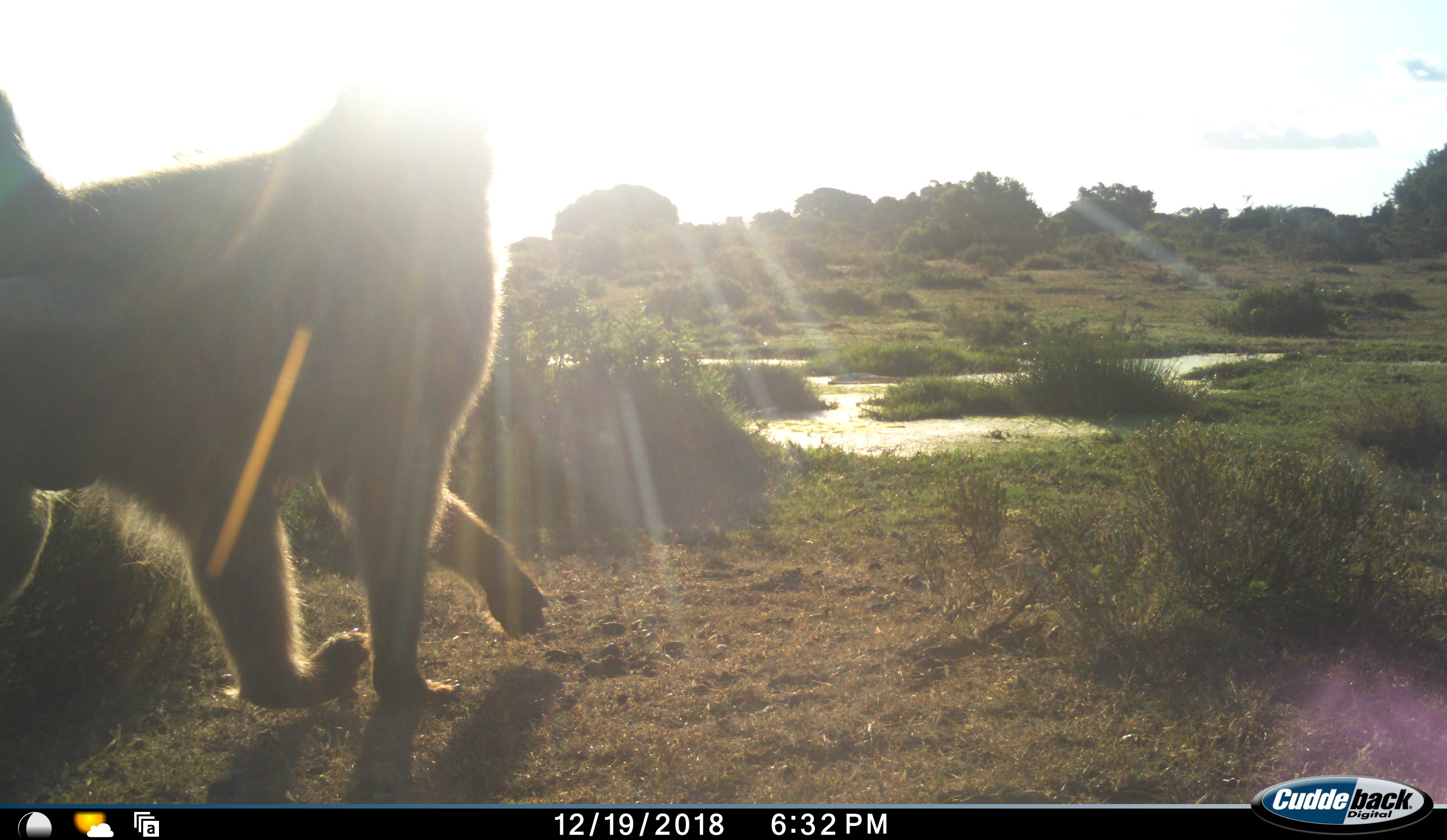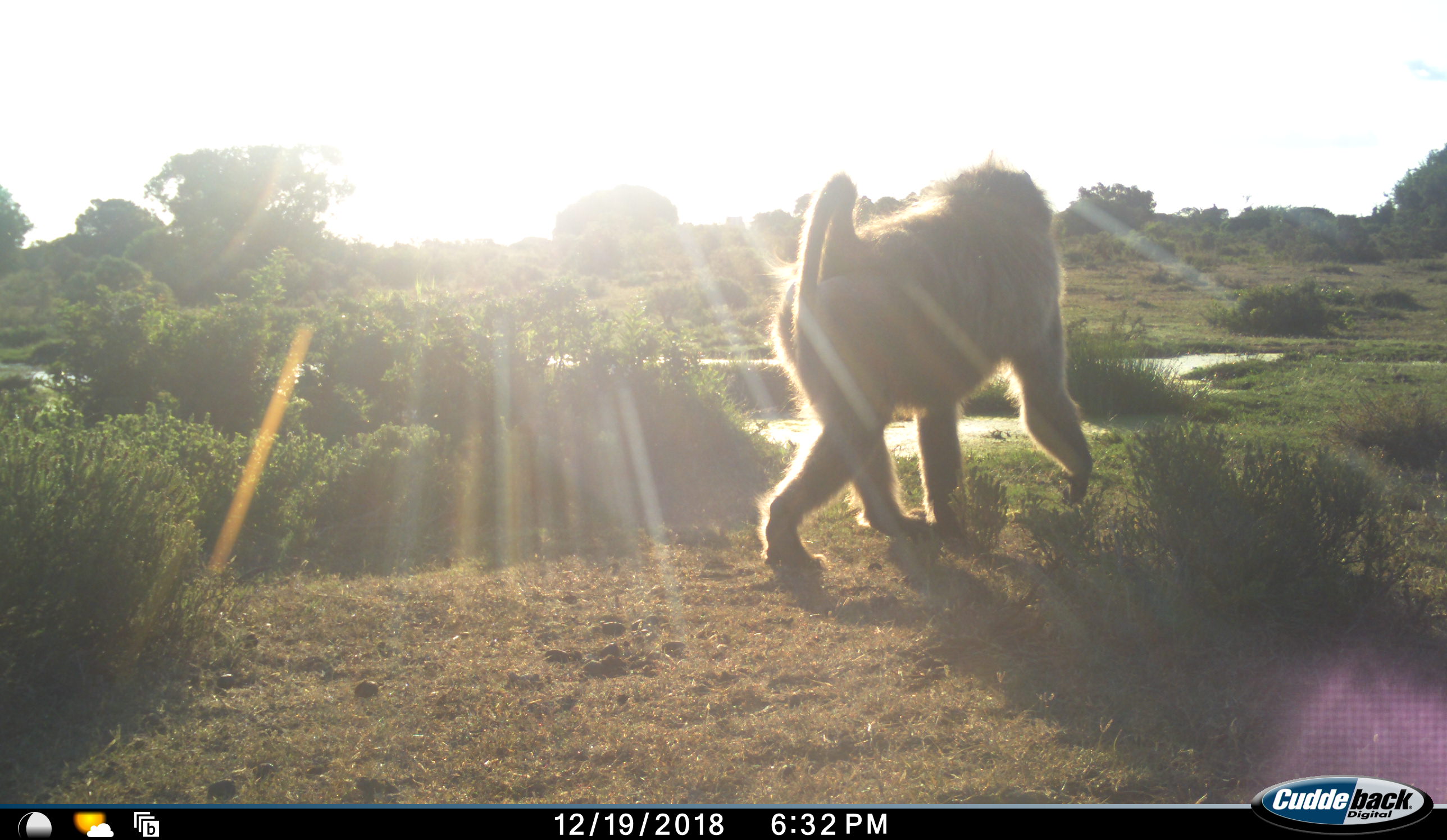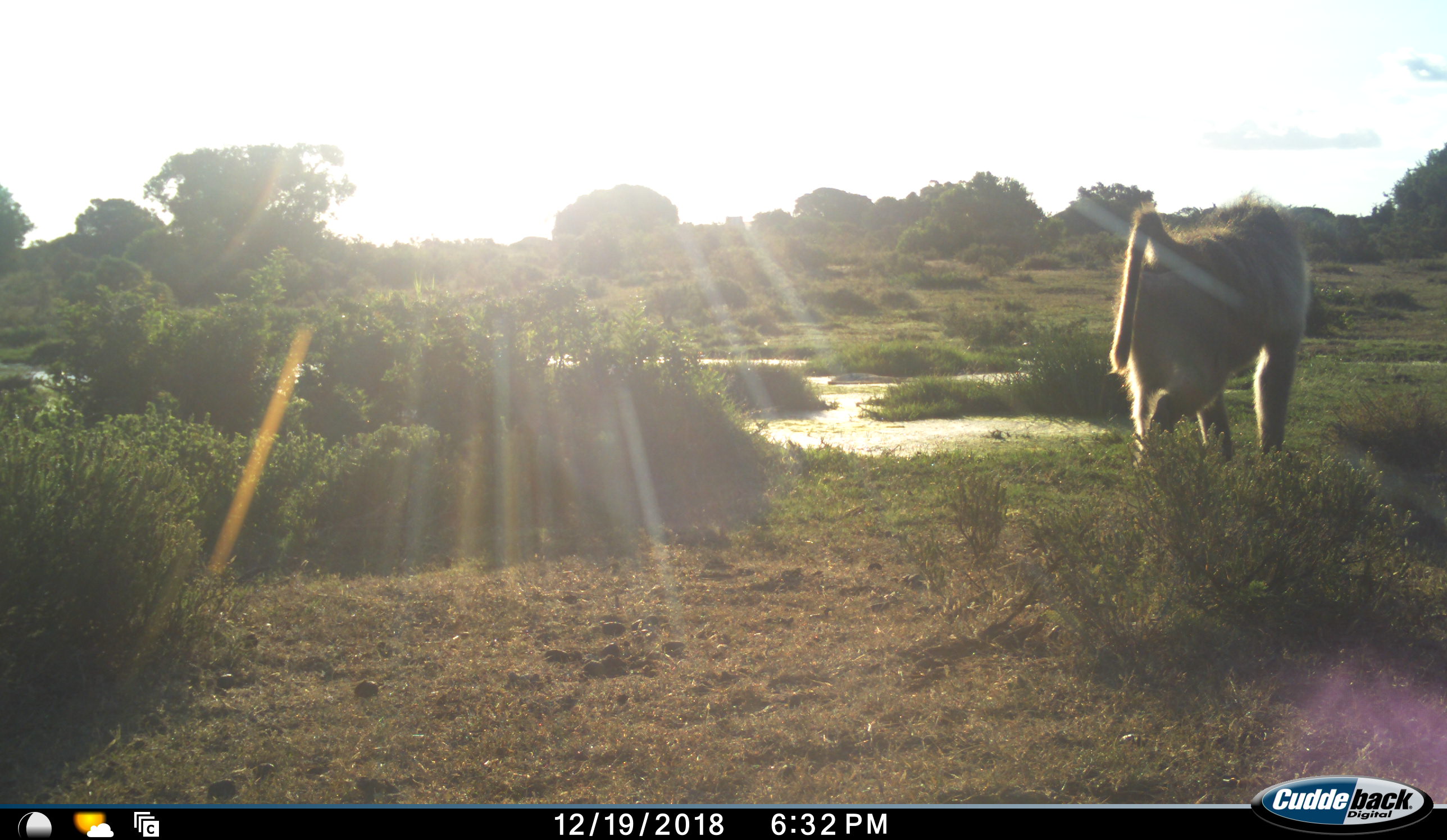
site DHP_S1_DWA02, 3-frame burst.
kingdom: Animalia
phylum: Chordata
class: Mammalia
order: Primates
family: Cercopithecidae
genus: Papio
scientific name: Papio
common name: baboon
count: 1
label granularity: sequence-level